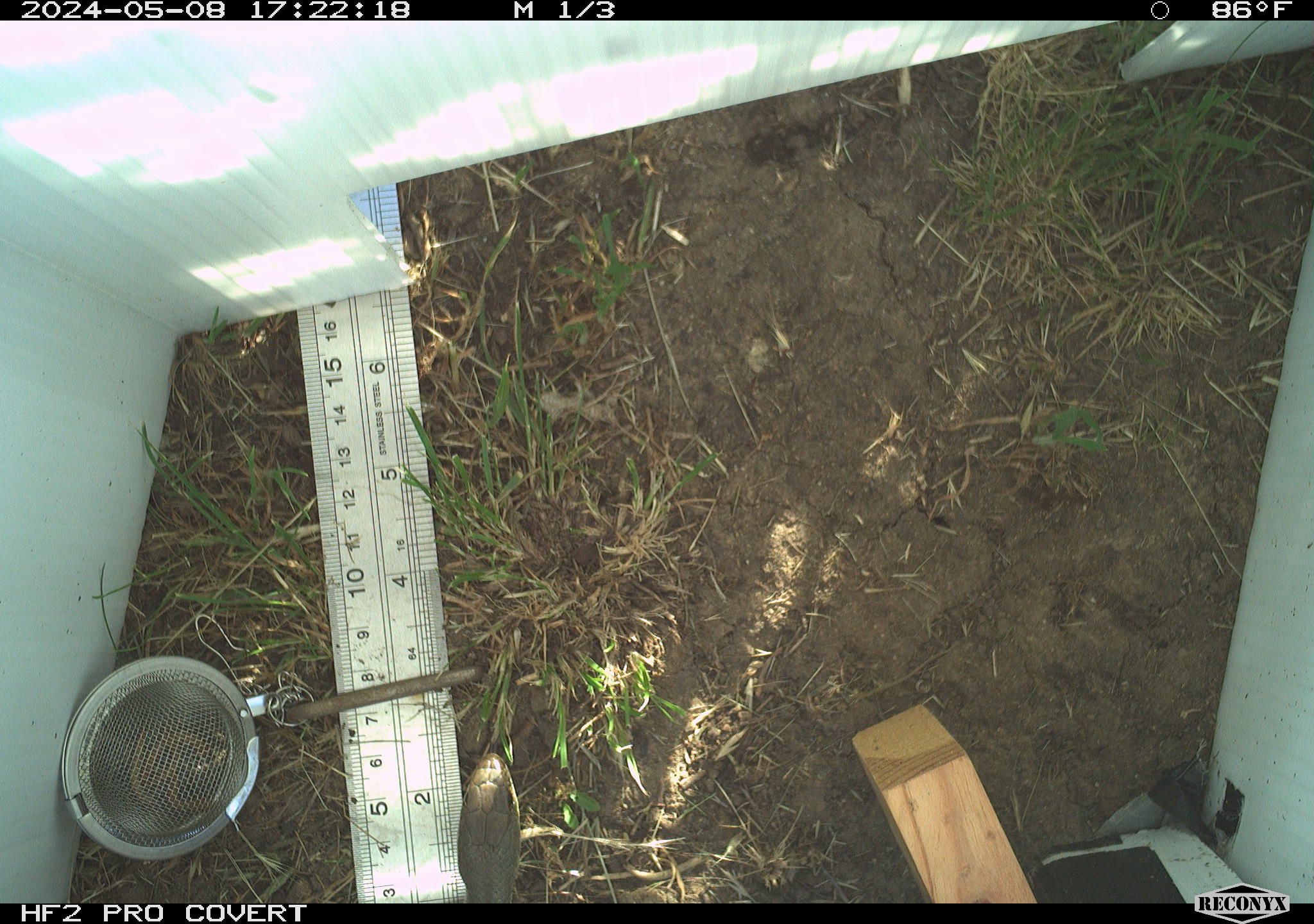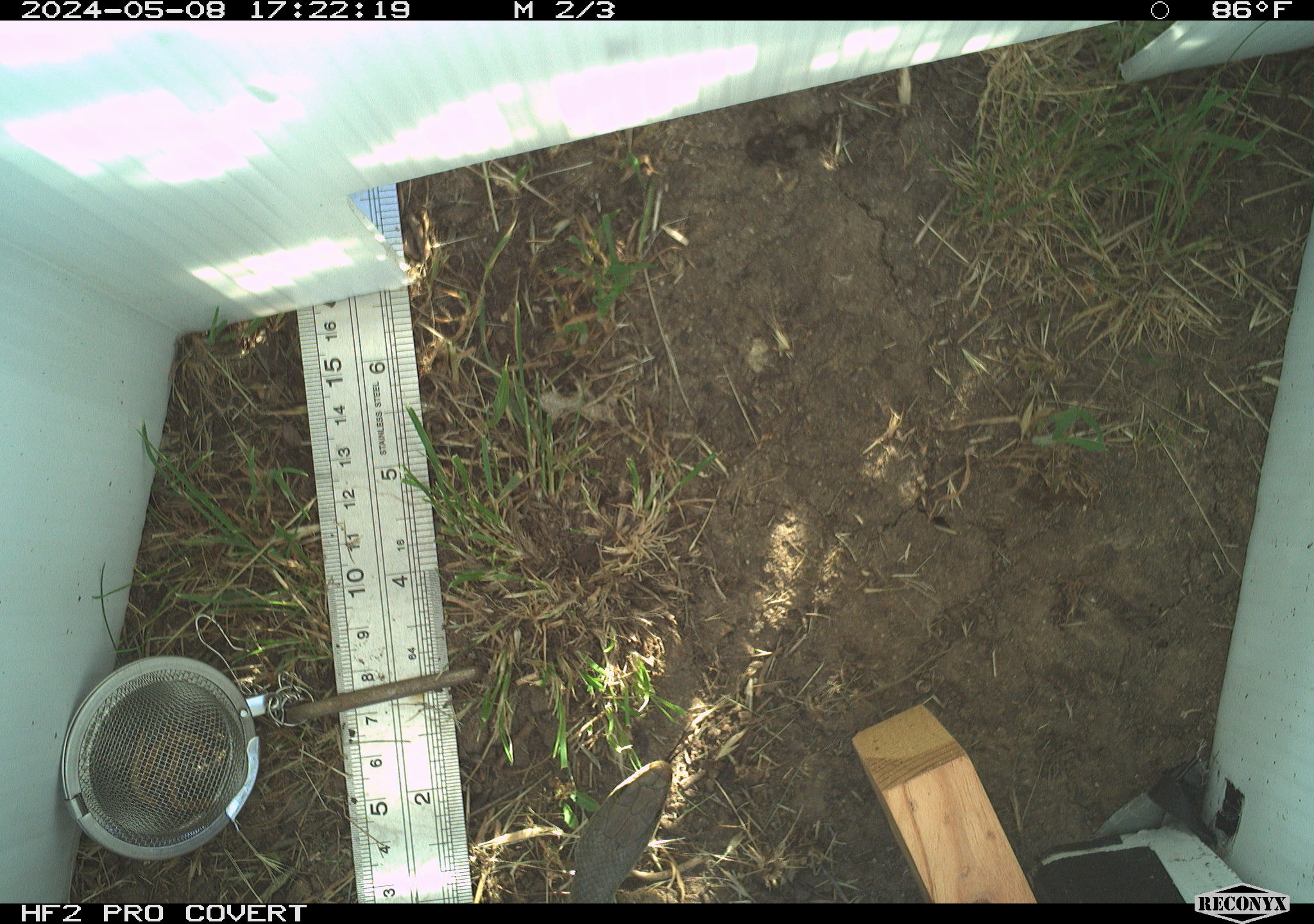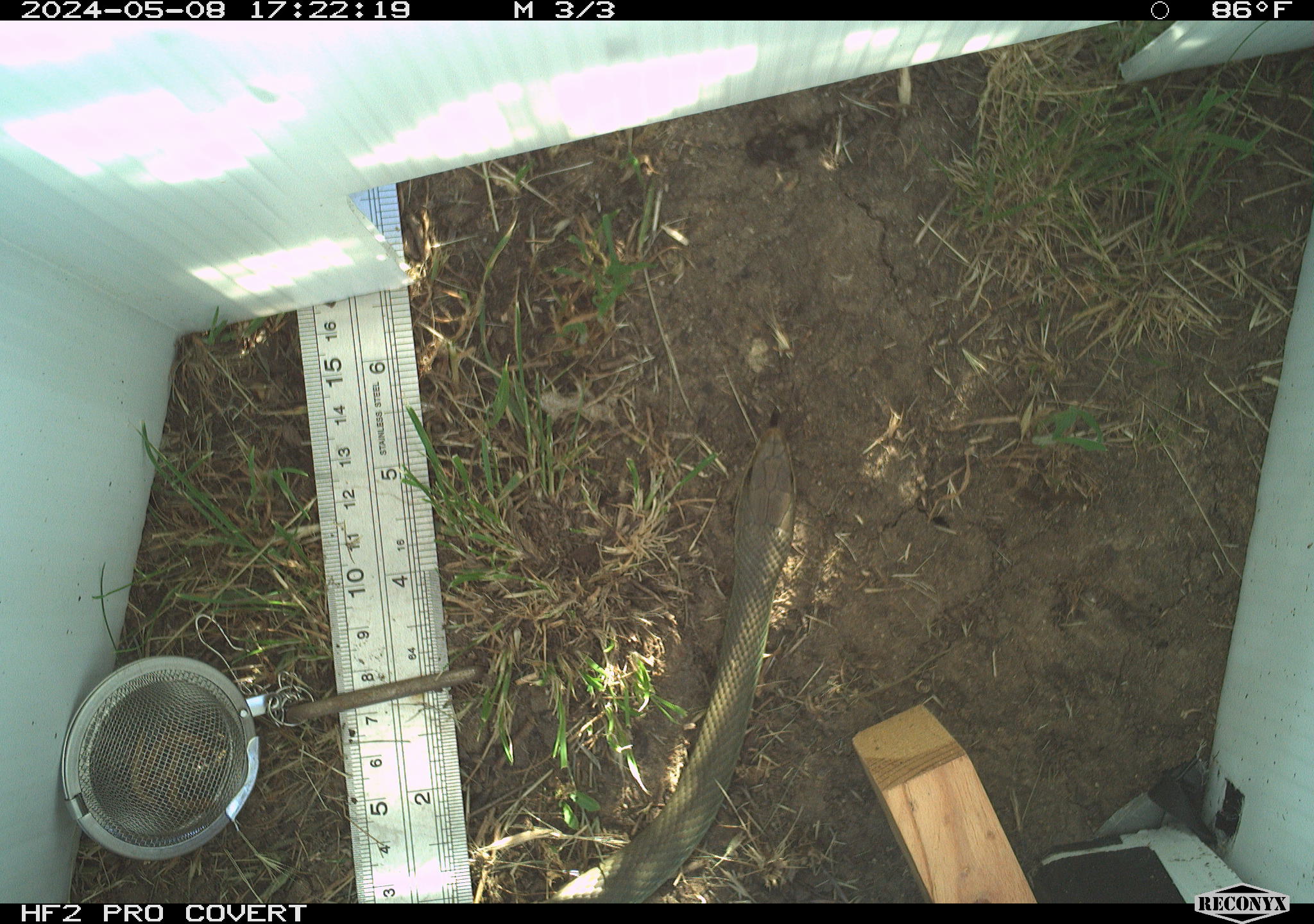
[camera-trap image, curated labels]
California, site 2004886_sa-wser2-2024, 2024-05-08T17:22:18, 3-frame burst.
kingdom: Animalia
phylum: Chordata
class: Reptilia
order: Squamata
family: Colubridae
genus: Coluber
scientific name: Coluber constrictor mormon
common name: western yellow-bellied racer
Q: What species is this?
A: Western yellow-bellied racer (Coluber constrictor mormon).